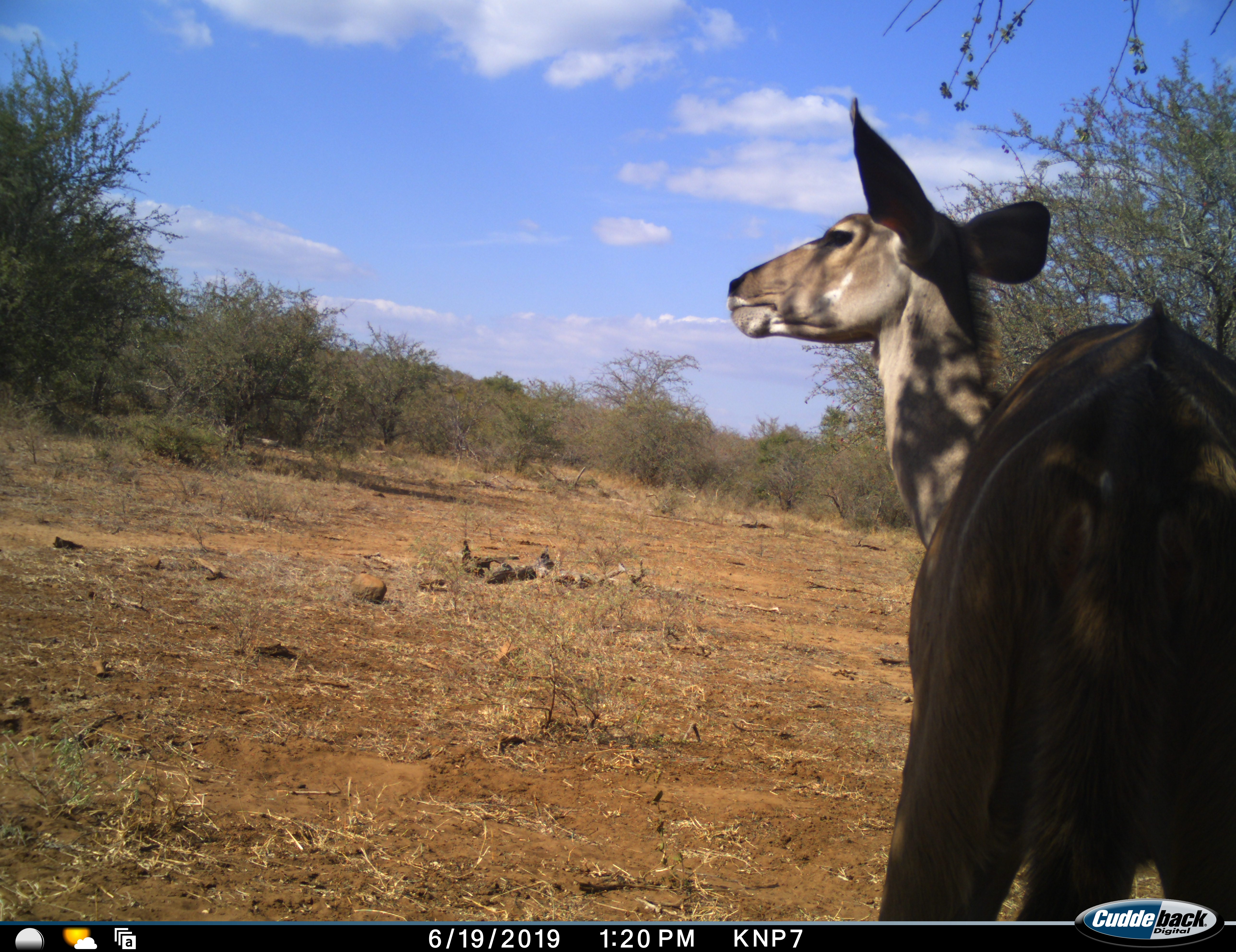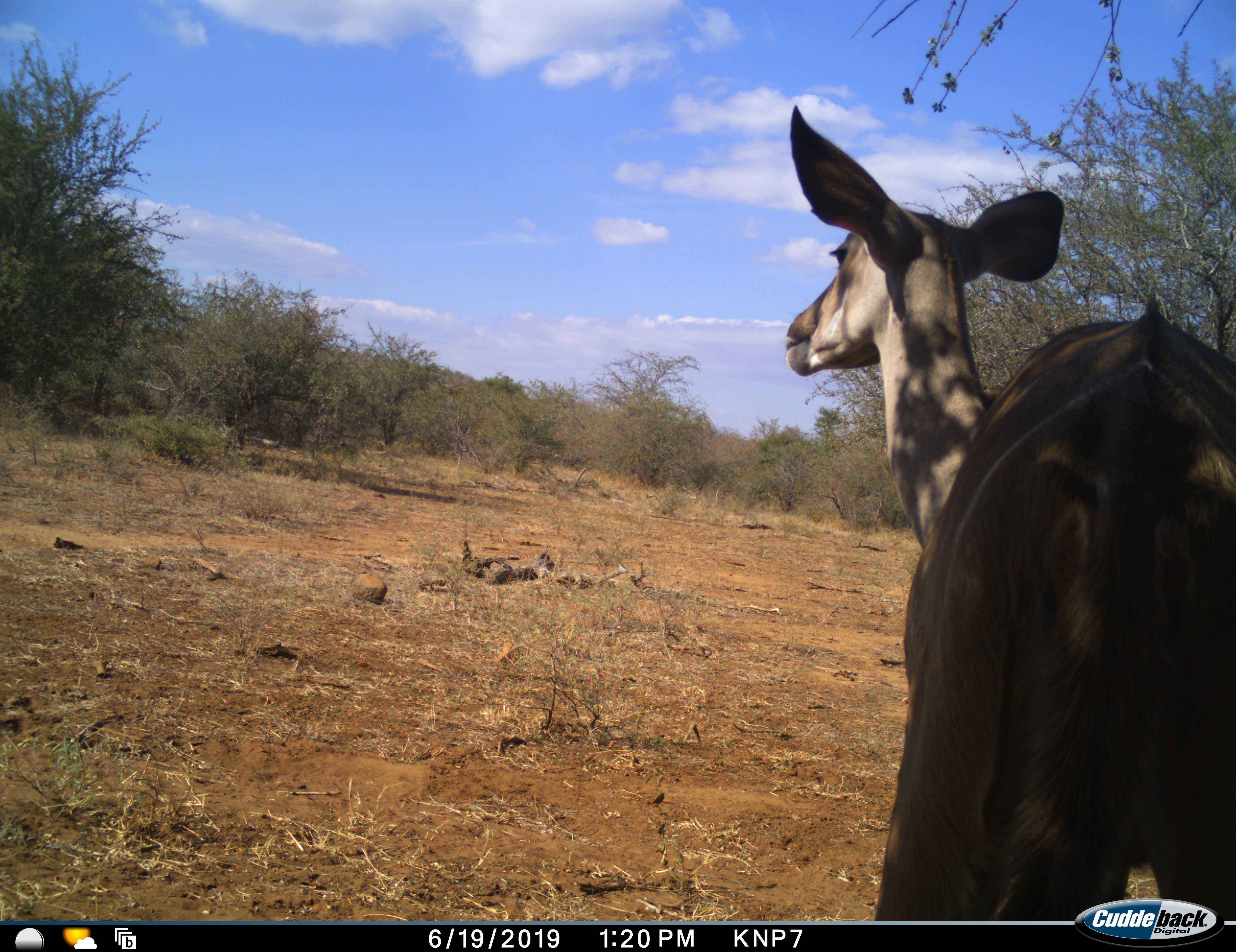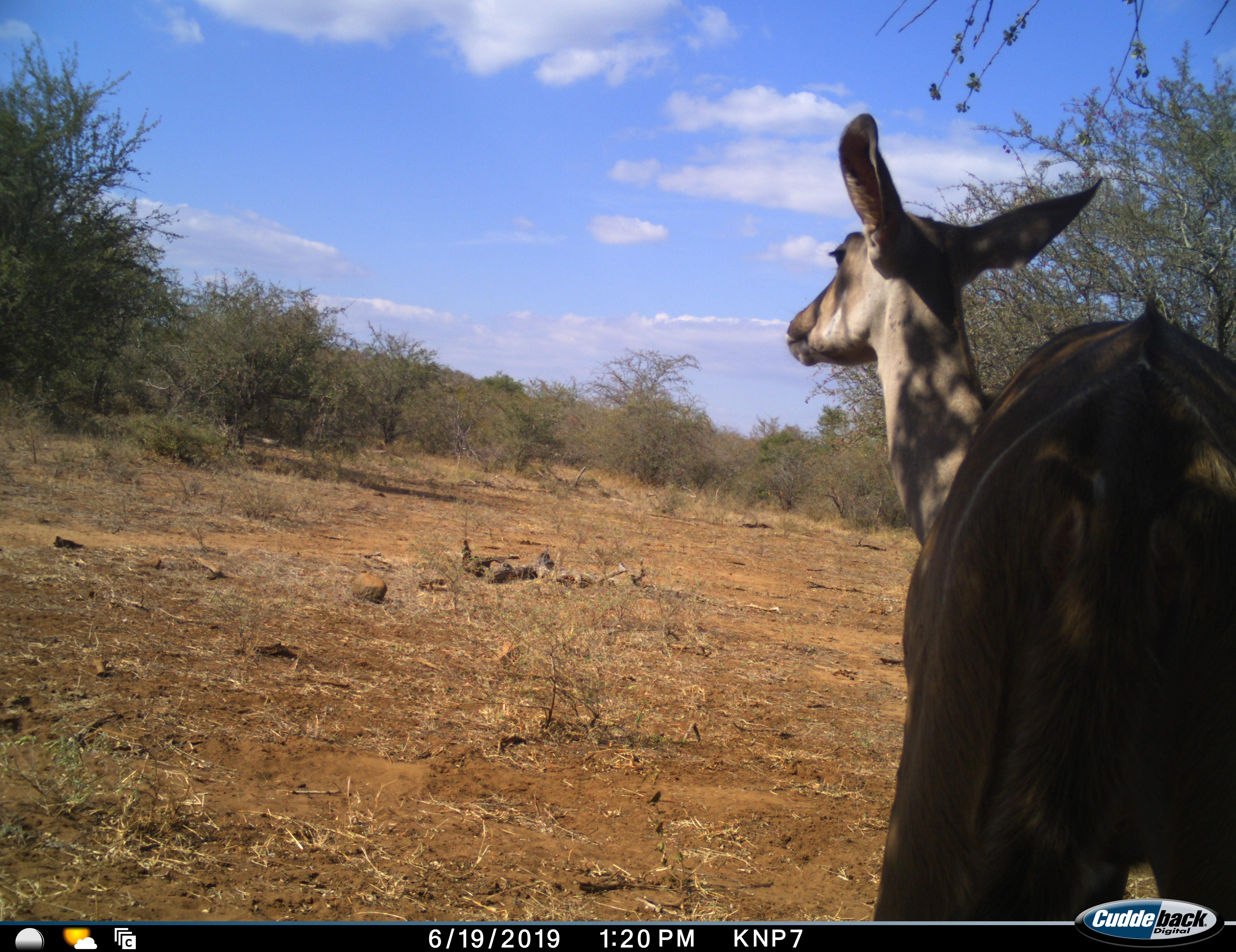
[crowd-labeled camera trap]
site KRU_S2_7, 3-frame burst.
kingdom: Animalia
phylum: Chordata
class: Mammalia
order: Artiodactyla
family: Bovidae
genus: Tragelaphus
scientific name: Tragelaphus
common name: kudu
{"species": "kudu (Tragelaphus)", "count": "1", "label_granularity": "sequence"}